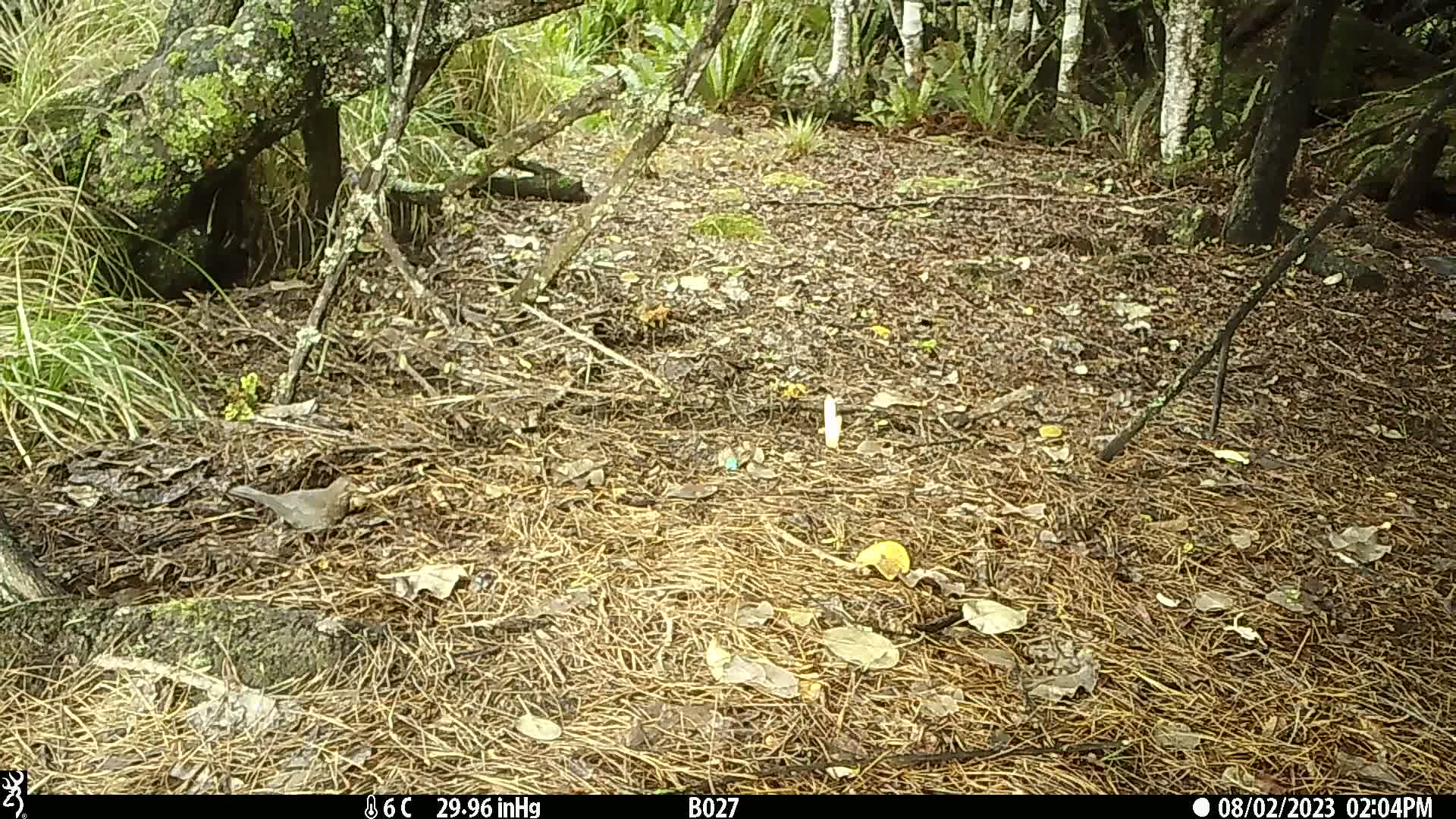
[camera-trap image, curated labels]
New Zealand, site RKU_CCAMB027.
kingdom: Animalia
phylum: Chordata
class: Aves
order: Passeriformes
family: Turdidae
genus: Turdus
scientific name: Turdus merula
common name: eurasian blackbird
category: blackbird